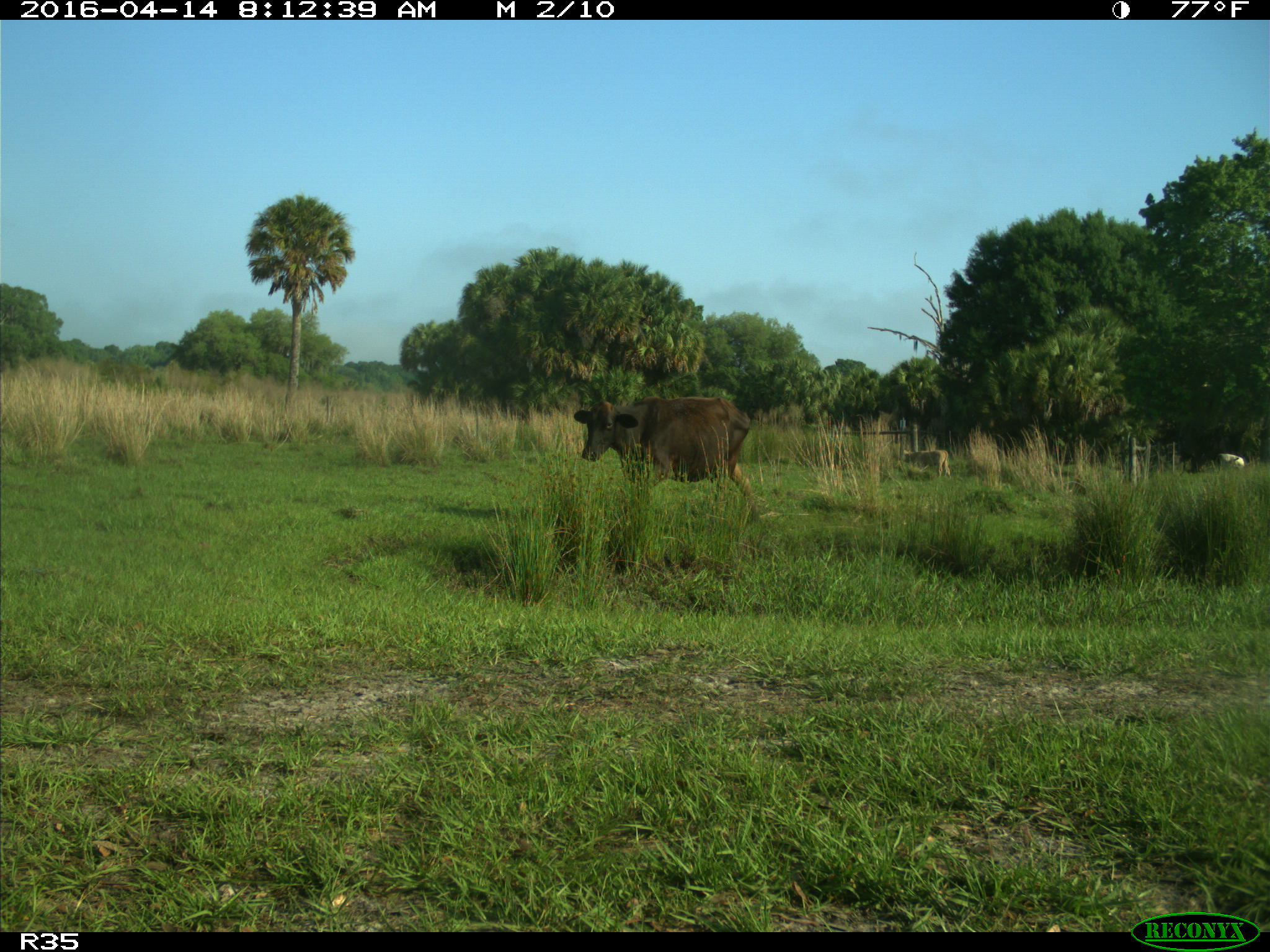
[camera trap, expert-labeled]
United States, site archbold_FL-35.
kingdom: Animalia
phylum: Chordata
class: Mammalia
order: Artiodactyla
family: Bovidae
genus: Bos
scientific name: Bos taurus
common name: domestic cow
Bos taurus (domestic cow).